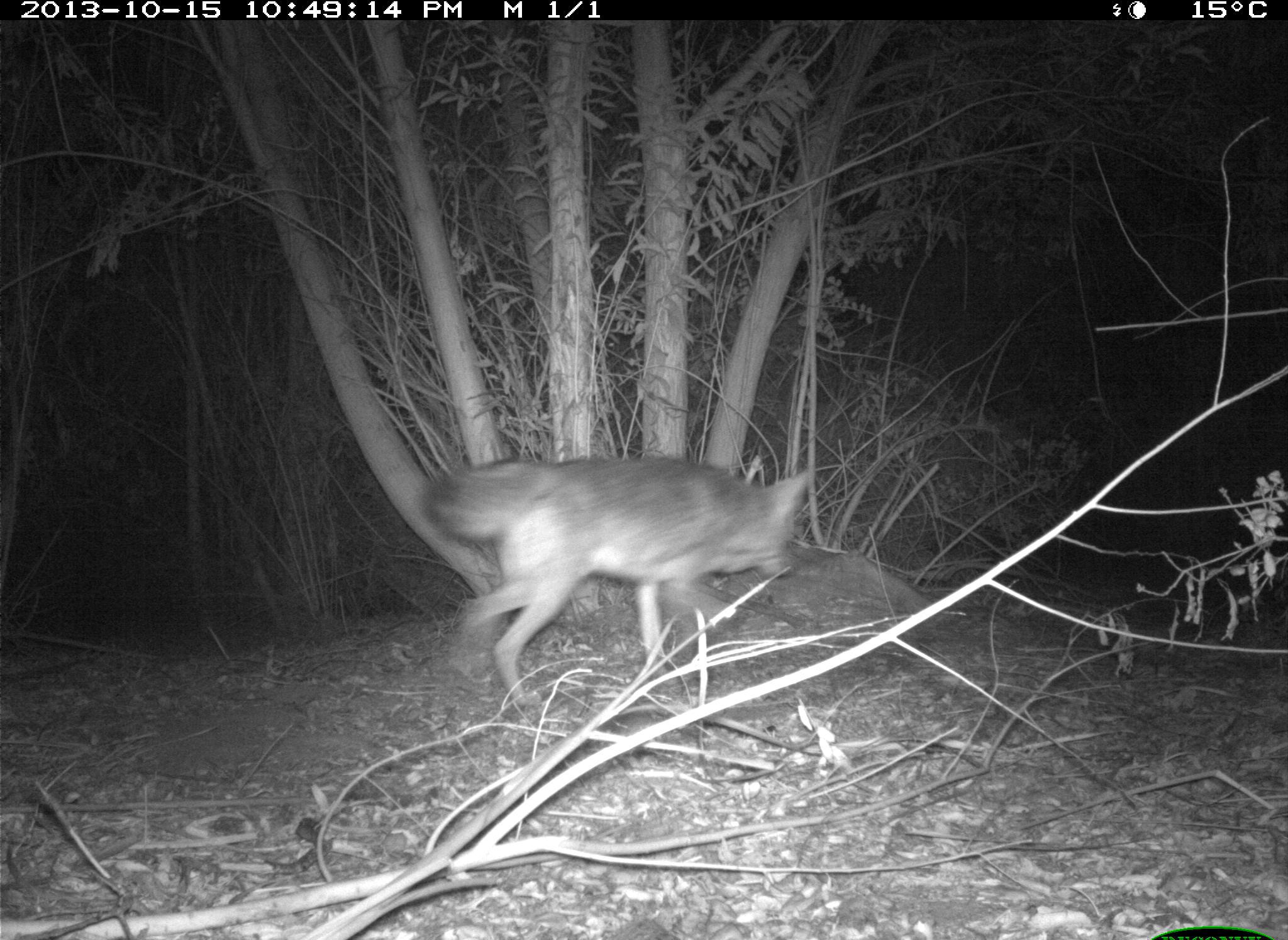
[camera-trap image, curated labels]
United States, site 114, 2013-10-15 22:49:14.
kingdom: Animalia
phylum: Chordata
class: Mammalia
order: Carnivora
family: Canidae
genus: Canis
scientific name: Canis latrans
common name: coyote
Coyote (Canis latrans).